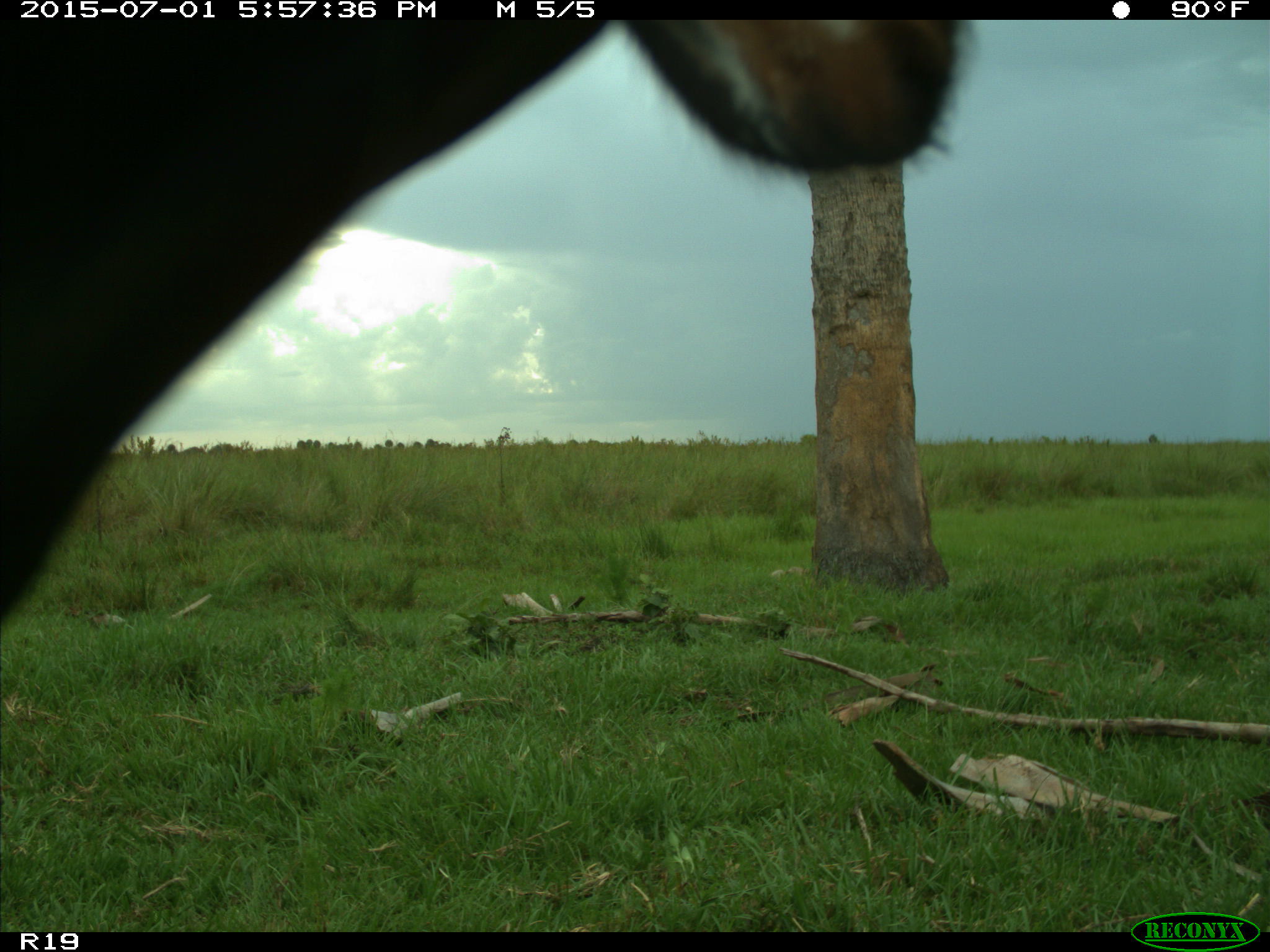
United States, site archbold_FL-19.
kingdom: Animalia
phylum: Chordata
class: Mammalia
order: Artiodactyla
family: Bovidae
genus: Bos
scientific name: Bos taurus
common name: domestic cow